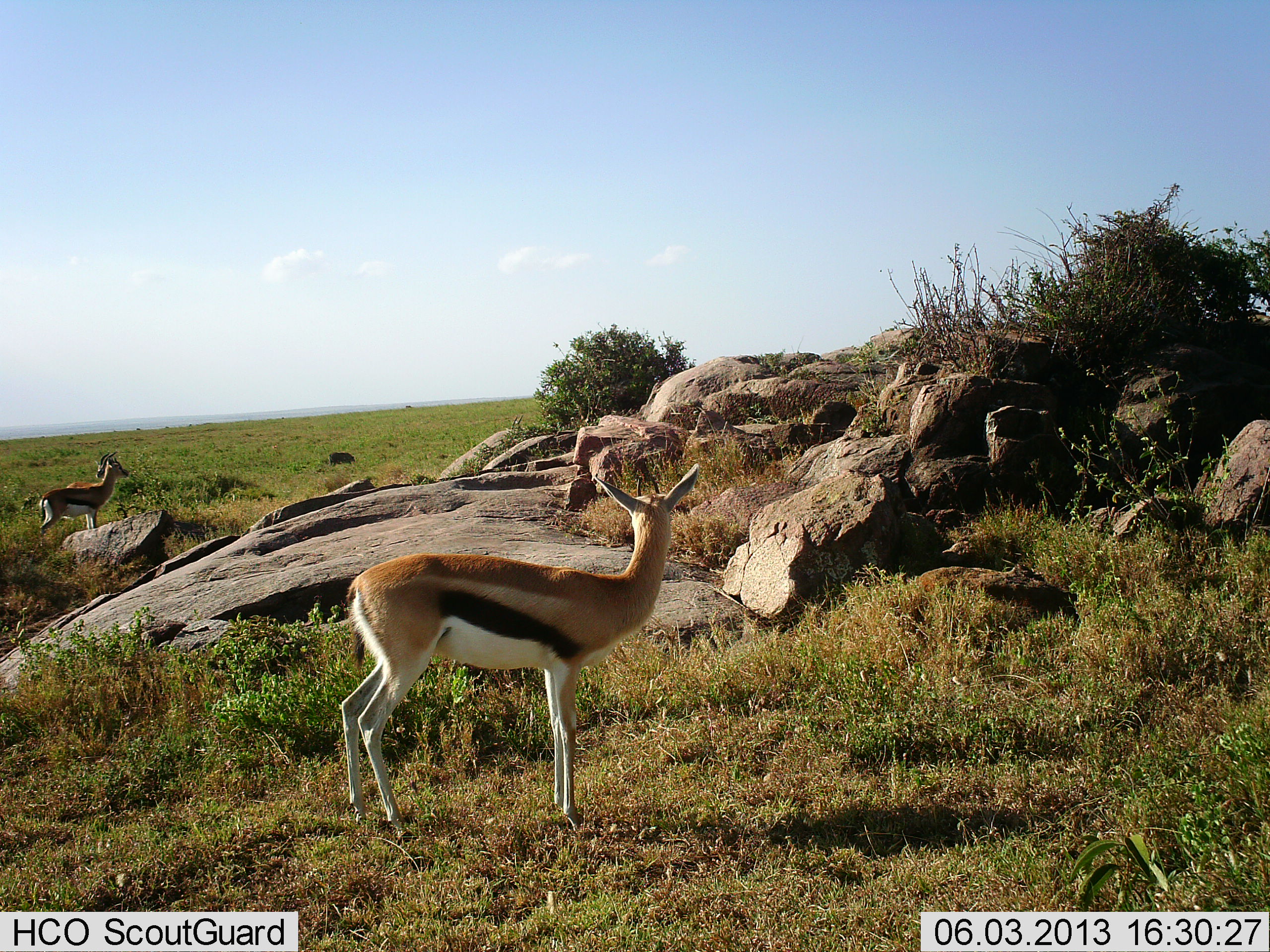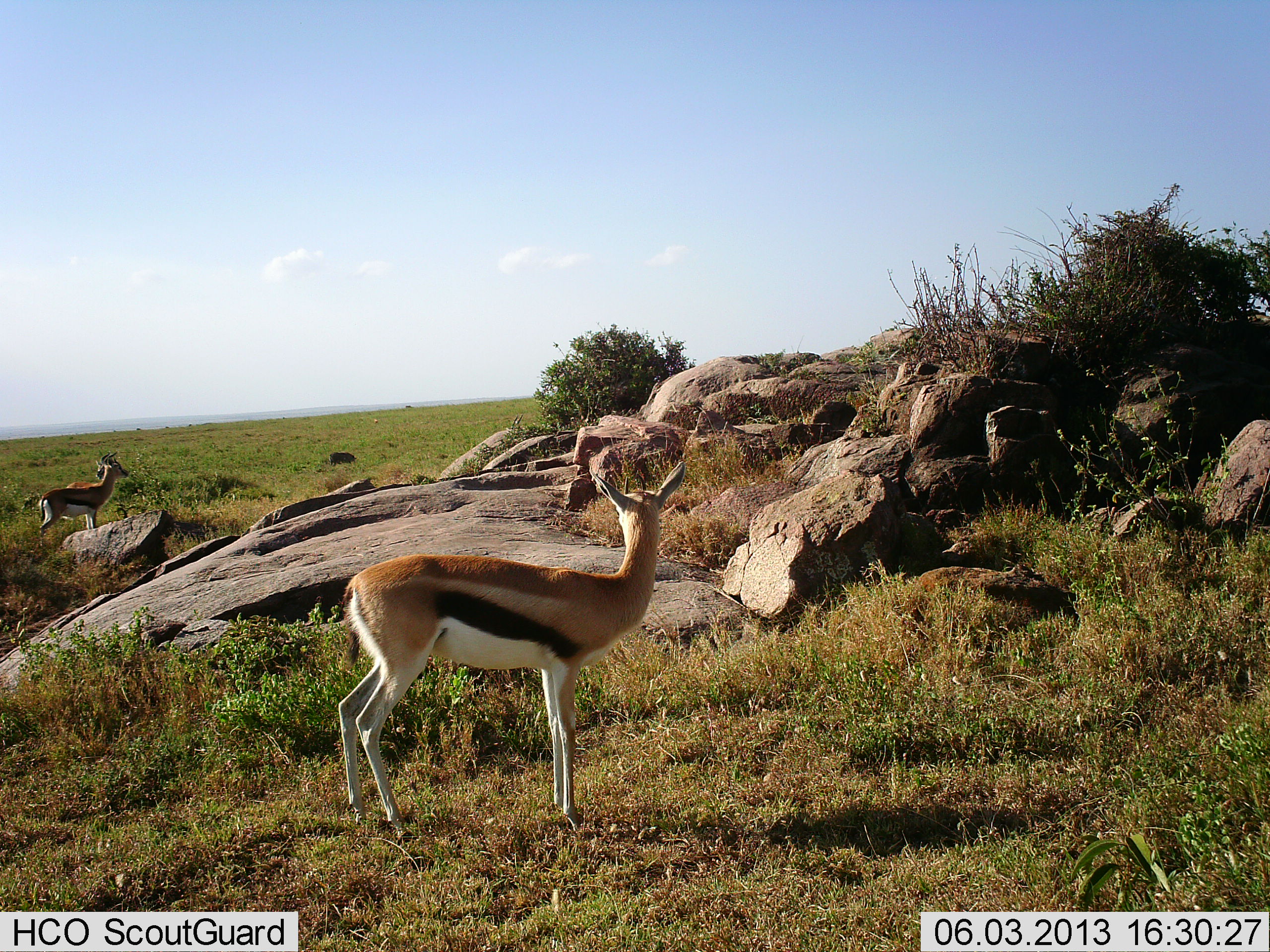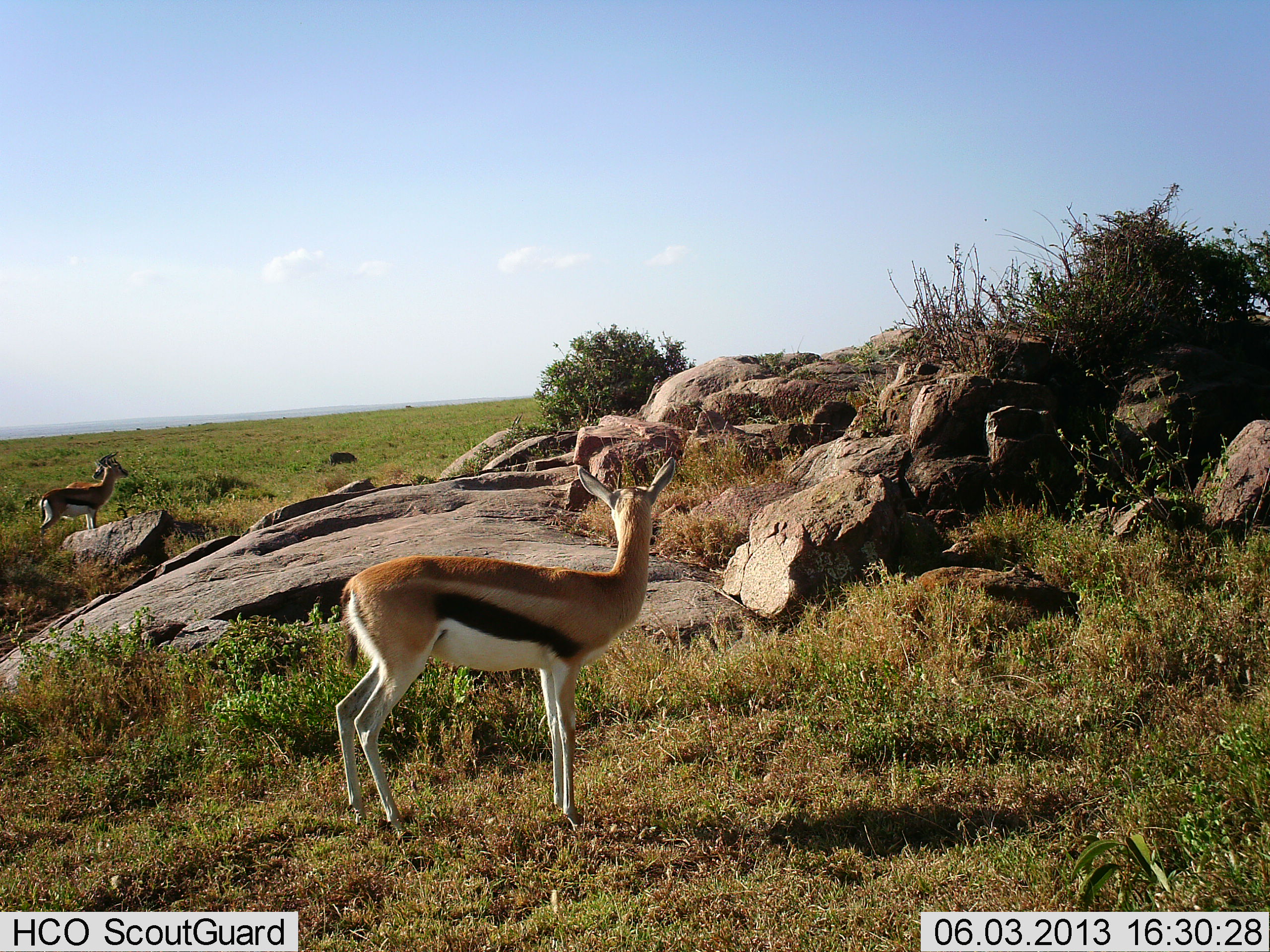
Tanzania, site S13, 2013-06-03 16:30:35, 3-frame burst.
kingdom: Animalia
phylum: Chordata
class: Mammalia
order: Artiodactyla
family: Bovidae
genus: Eudorcas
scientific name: Eudorcas thomsonii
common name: thomson's gazelle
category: gazellethomsons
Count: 2.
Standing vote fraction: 100%.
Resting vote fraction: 0%.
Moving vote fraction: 0%.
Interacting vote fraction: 0%.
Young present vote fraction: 0%.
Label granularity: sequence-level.